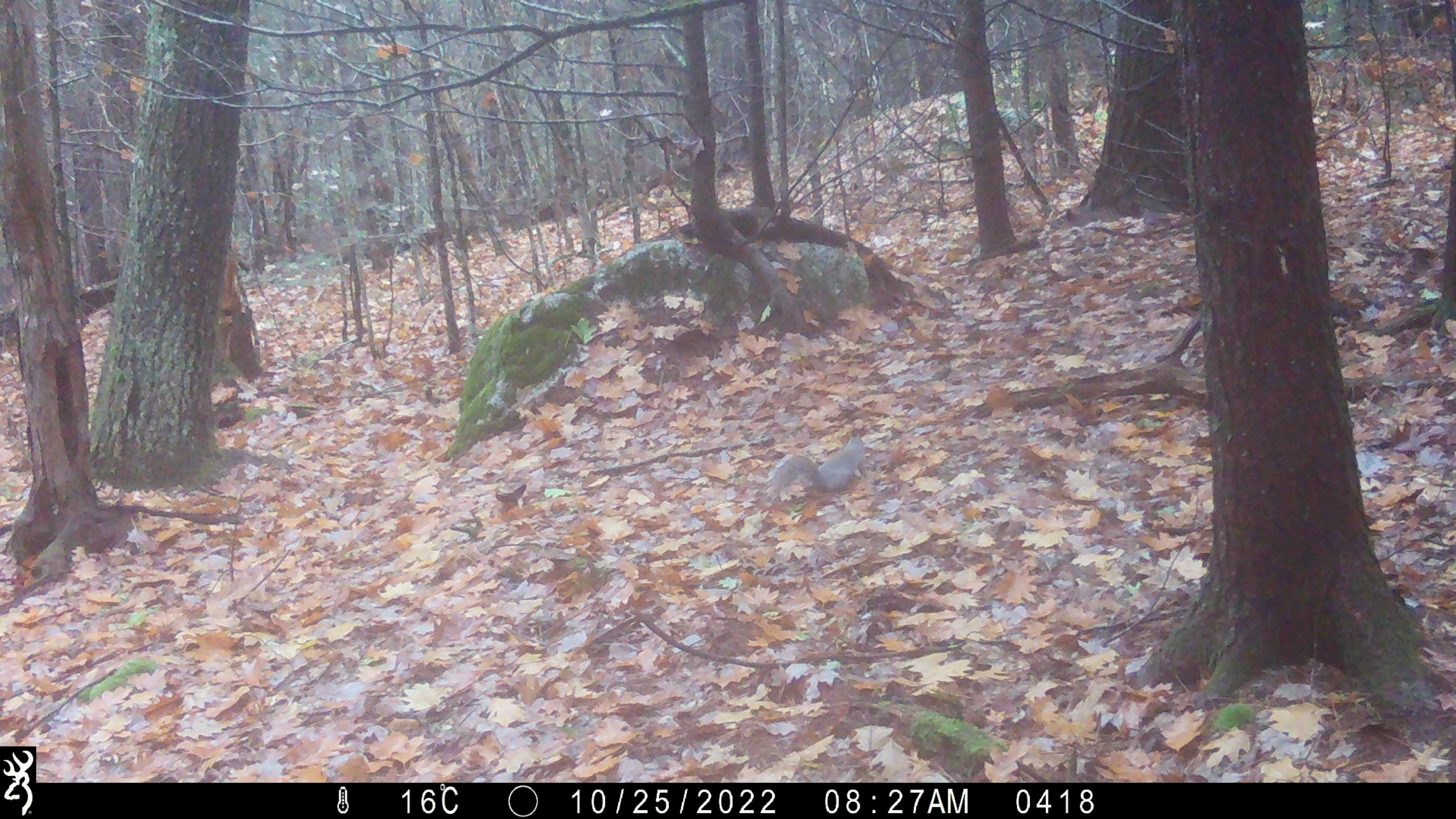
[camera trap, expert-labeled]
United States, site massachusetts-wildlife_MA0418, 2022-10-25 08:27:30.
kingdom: Animalia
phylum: Chordata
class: Mammalia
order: Rodentia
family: Sciuridae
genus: Sciurus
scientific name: Sciurus carolinensis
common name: gray squirrel